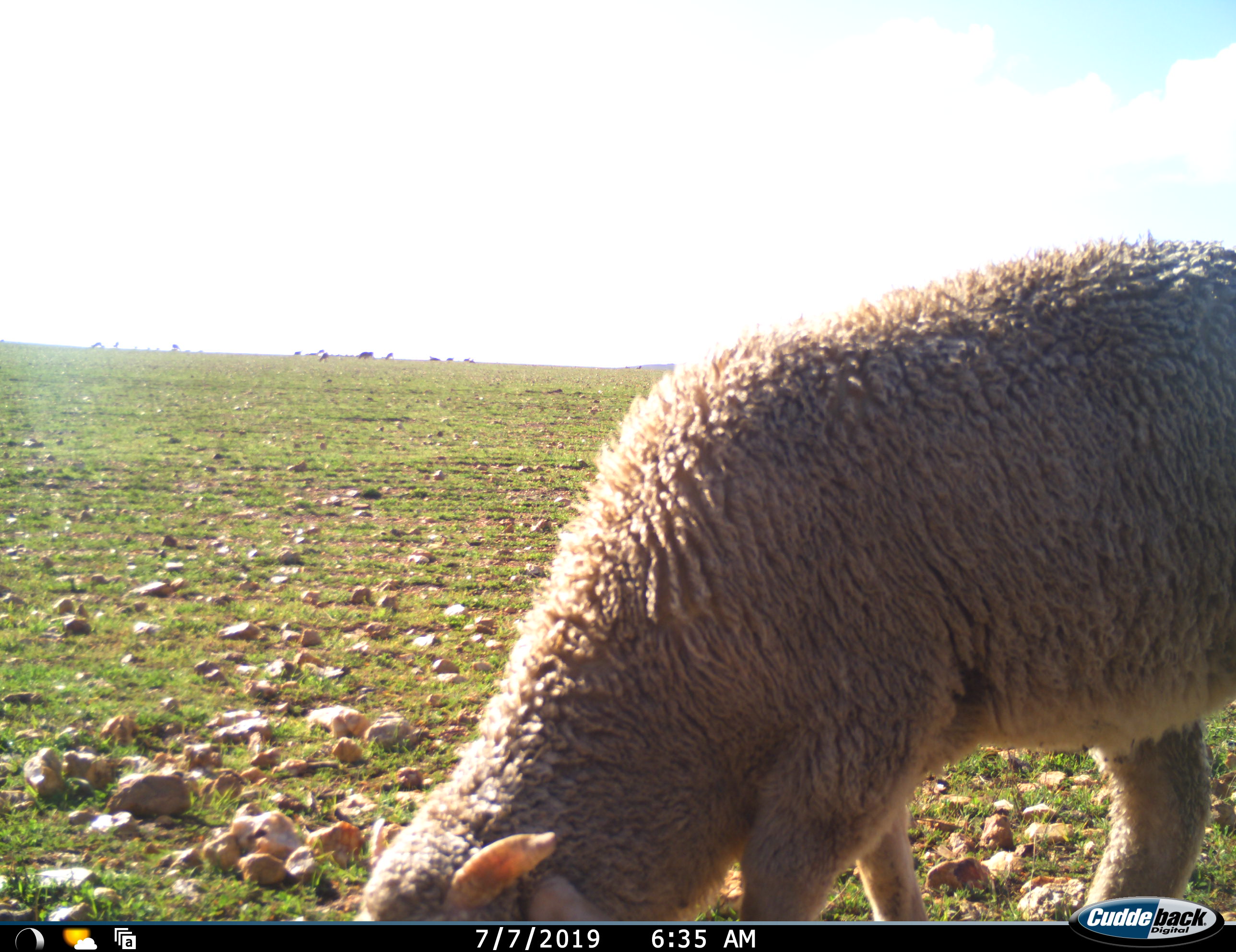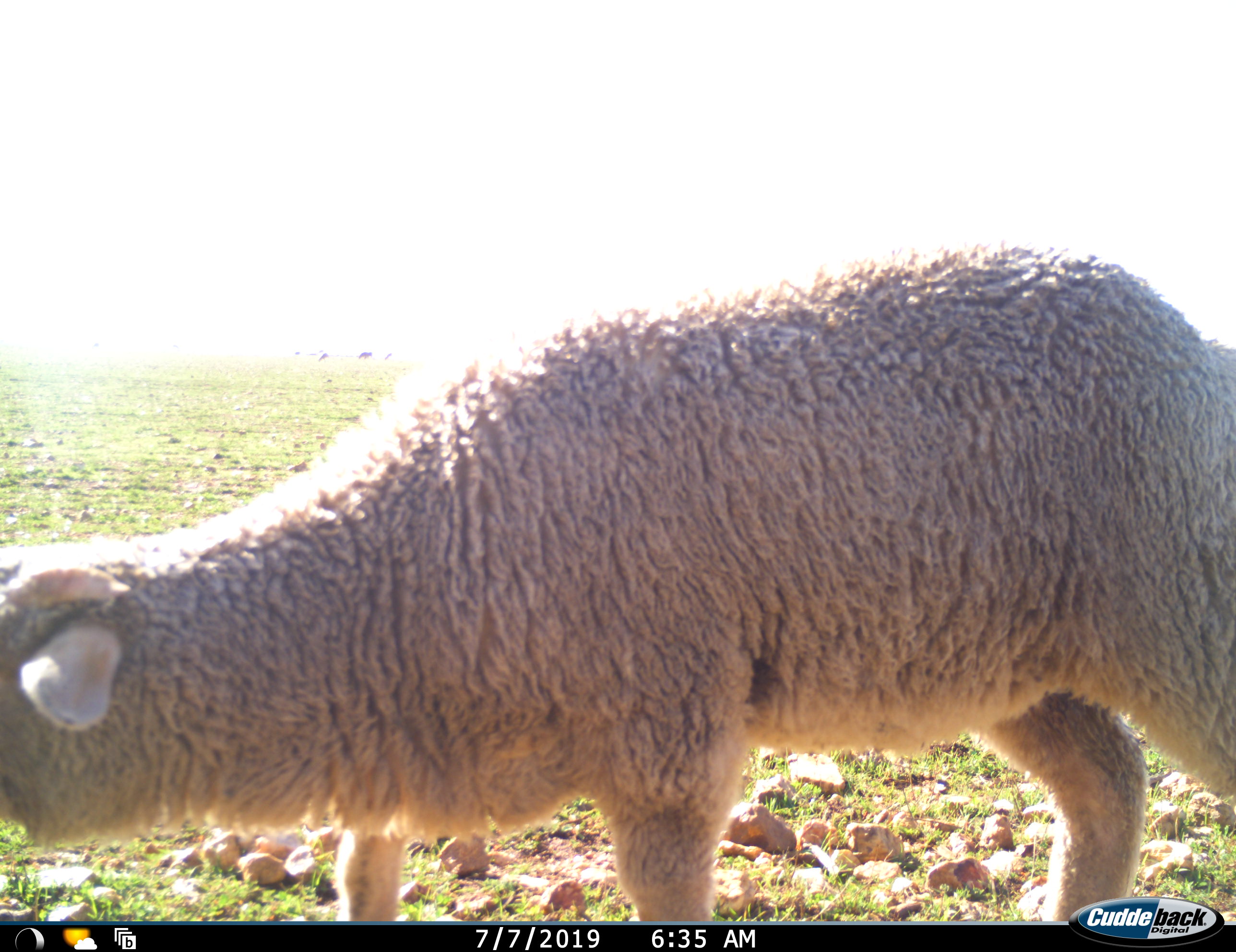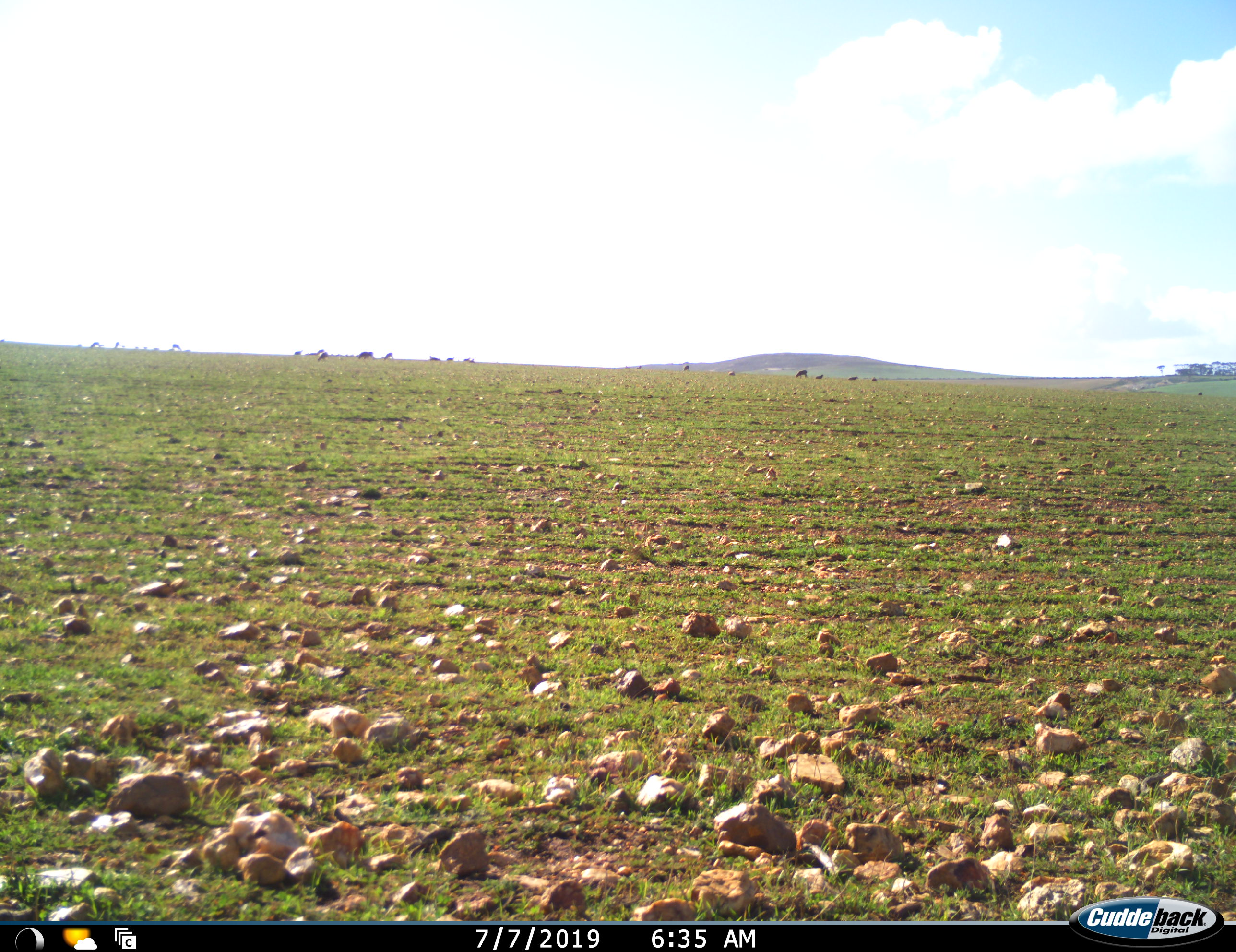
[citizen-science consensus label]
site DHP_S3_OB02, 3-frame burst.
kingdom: Animalia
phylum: Chordata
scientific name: Vertebrata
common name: domestic animal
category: domesticanimal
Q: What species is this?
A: Domesticanimal (domestic animal) (Vertebrata).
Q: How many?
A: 11-50.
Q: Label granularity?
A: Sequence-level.